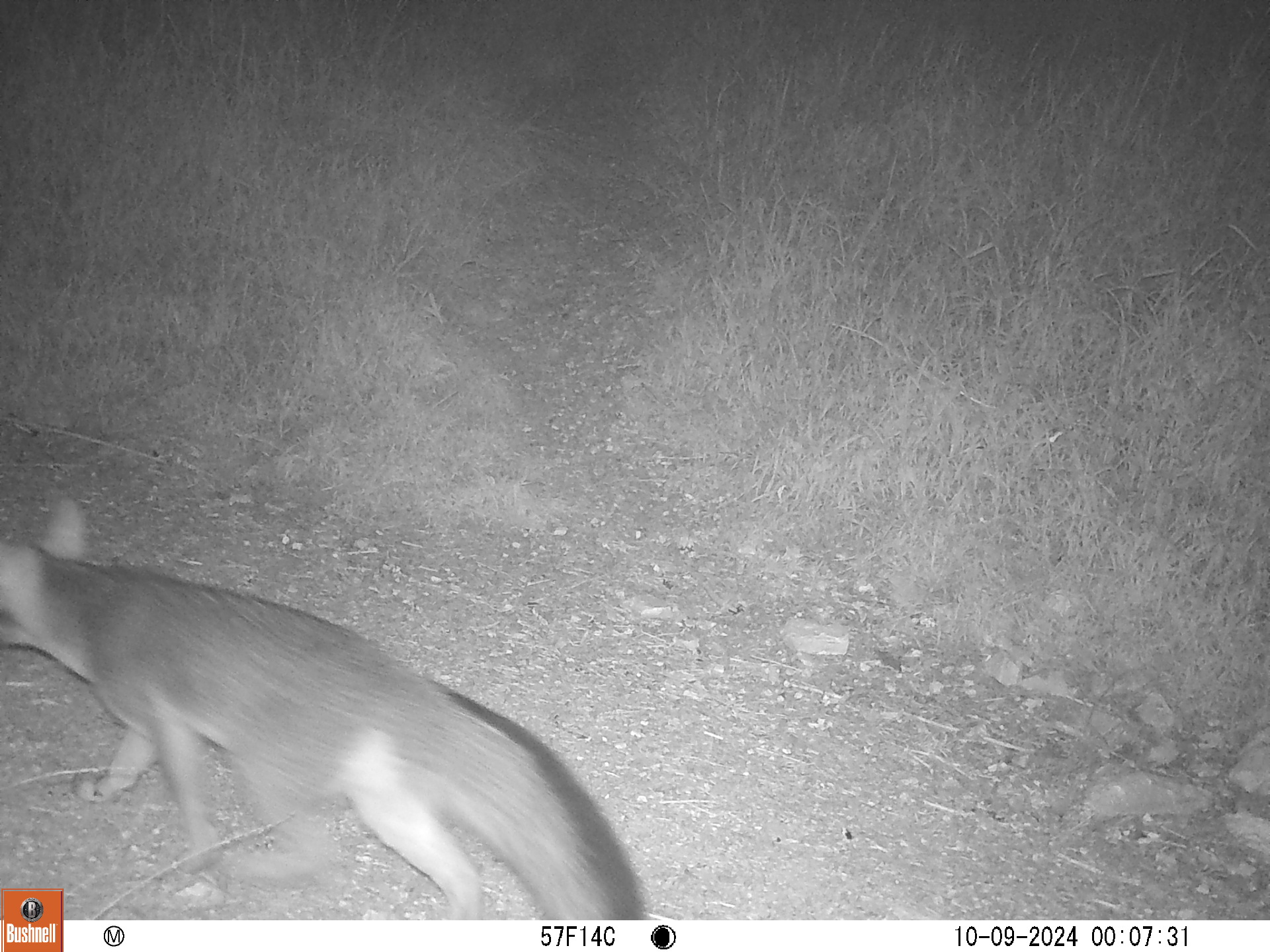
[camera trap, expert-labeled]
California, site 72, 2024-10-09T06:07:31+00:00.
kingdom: Animalia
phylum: Chordata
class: Mammalia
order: Carnivora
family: Canidae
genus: Urocyon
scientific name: Urocyon cinereoargenteus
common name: gray fox